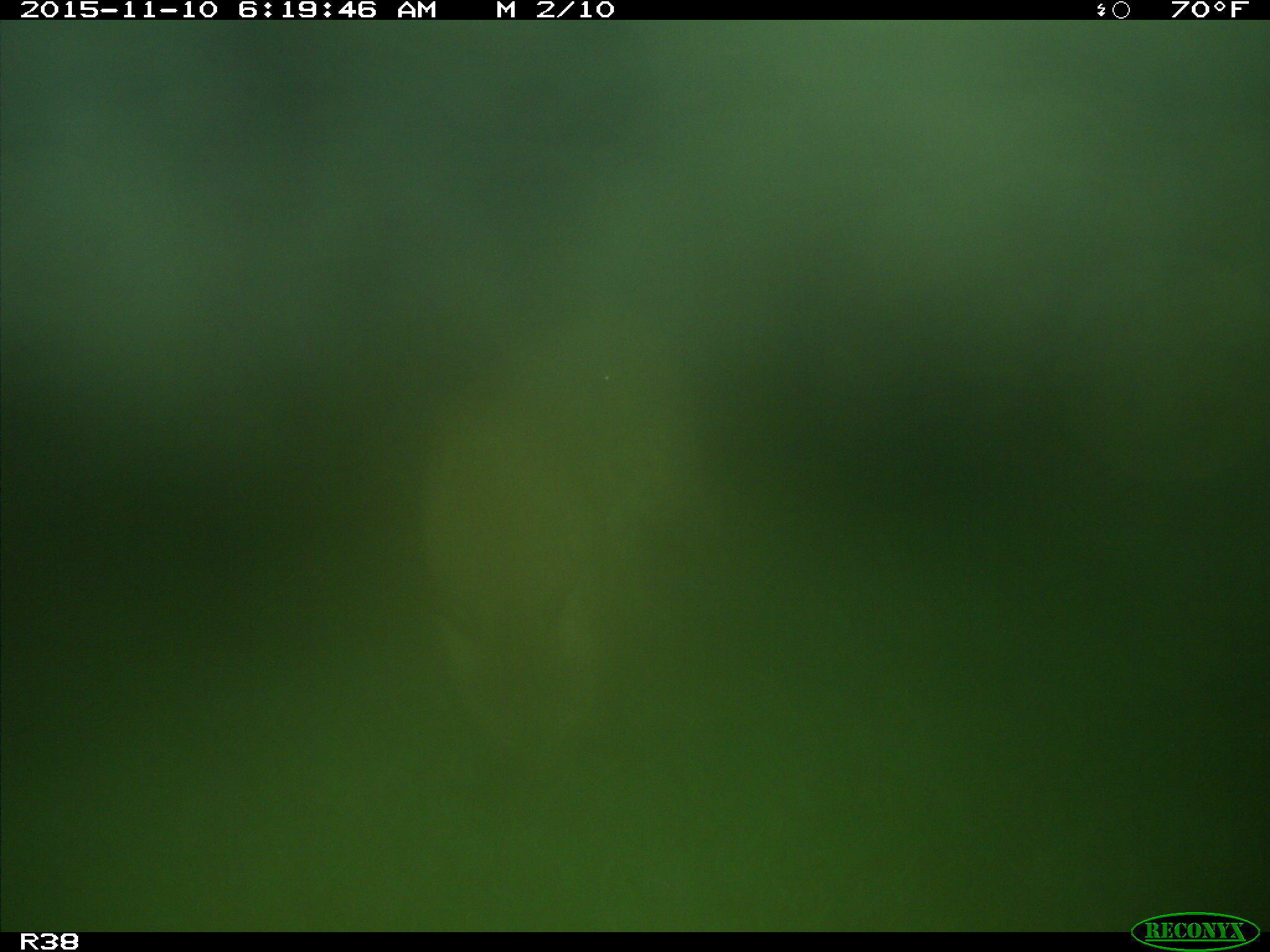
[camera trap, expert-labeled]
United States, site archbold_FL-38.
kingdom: Animalia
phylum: Chordata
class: Mammalia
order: Carnivora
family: Felidae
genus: Lynx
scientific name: Lynx rufus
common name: bobcat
Lynx rufus (bobcat).